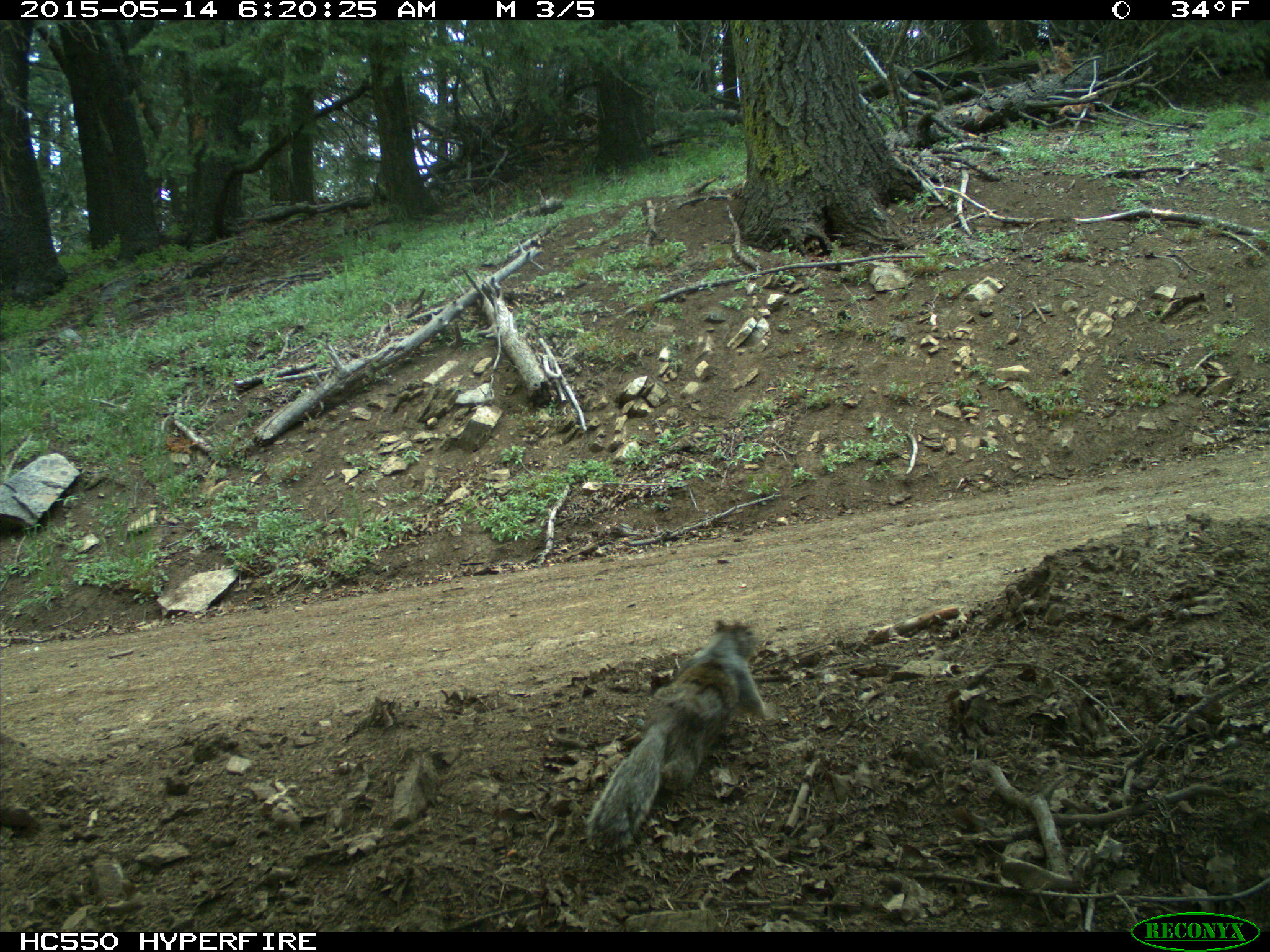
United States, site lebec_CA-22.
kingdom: Animalia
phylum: Chordata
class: Mammalia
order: Rodentia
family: Sciuridae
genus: Otospermophilus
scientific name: Otospermophilus beecheyi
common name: california ground squirrel